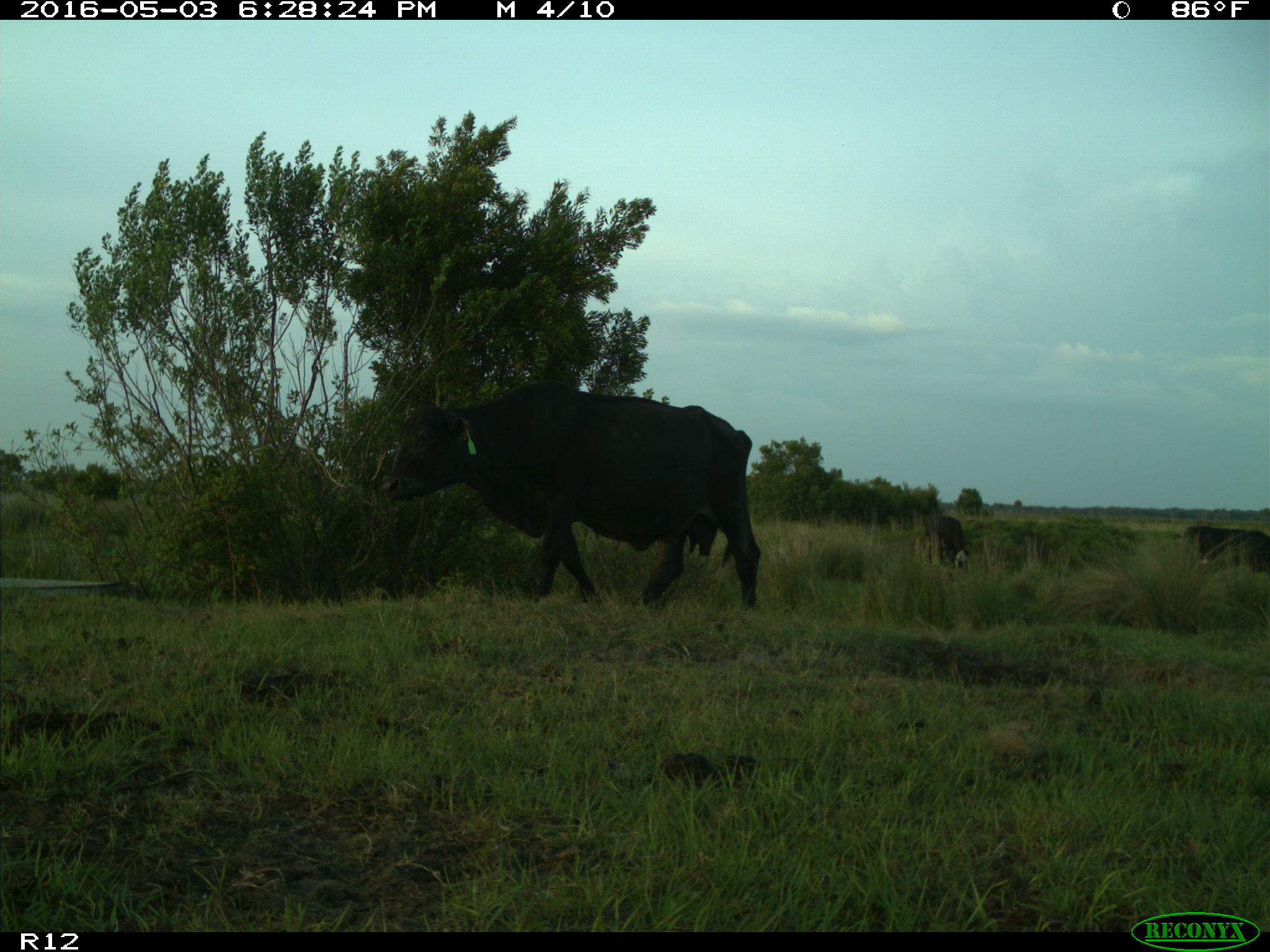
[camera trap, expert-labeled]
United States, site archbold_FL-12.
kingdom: Animalia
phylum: Chordata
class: Mammalia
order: Artiodactyla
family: Bovidae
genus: Bos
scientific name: Bos taurus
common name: domestic cow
Bos taurus (domestic cow).